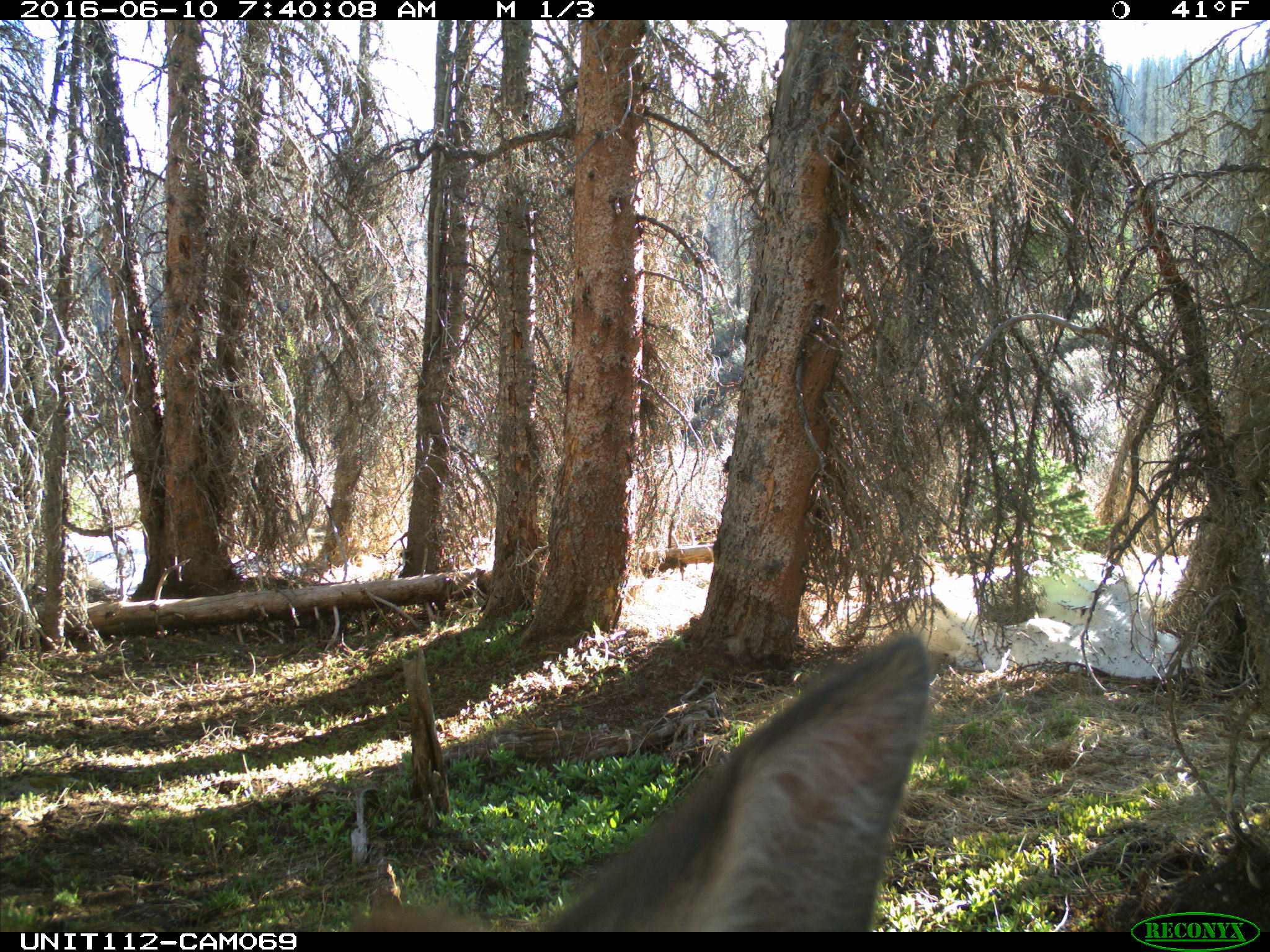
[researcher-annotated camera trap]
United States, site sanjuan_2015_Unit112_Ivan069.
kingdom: Animalia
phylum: Chordata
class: Mammalia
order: Artiodactyla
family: Cervidae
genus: Cervus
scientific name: Cervus elaphus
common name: red deer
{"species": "Cervus elaphus (red deer)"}